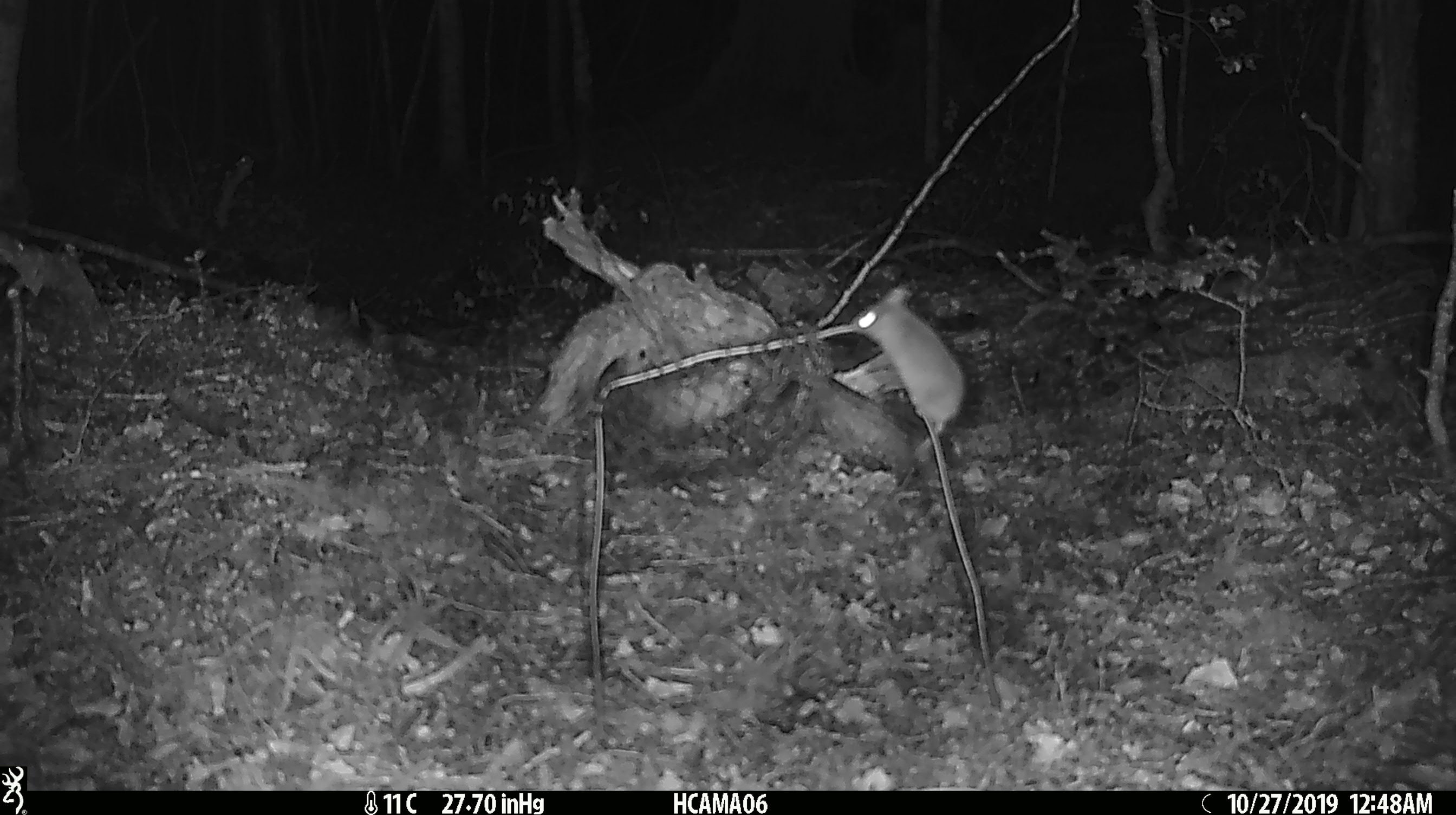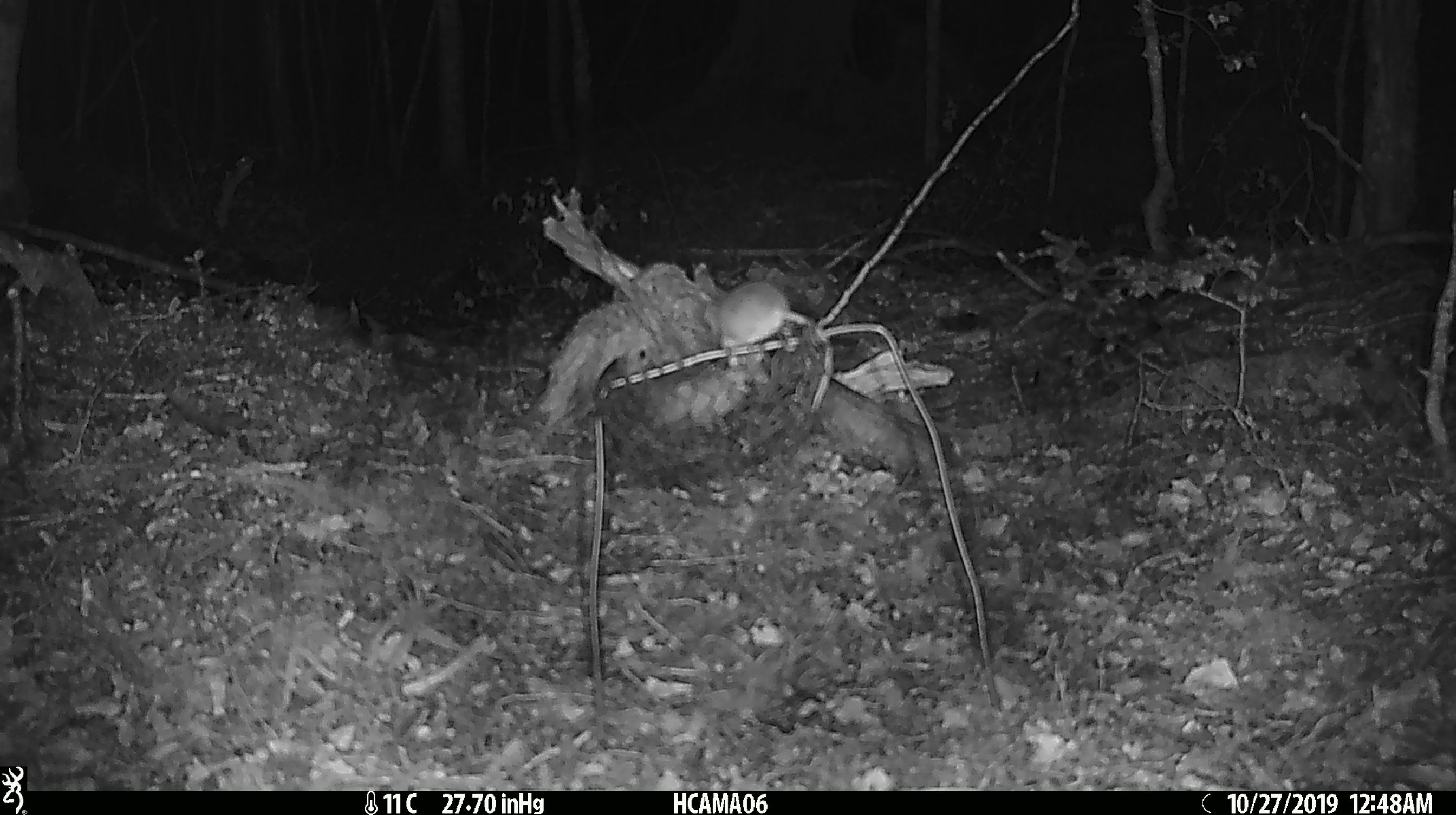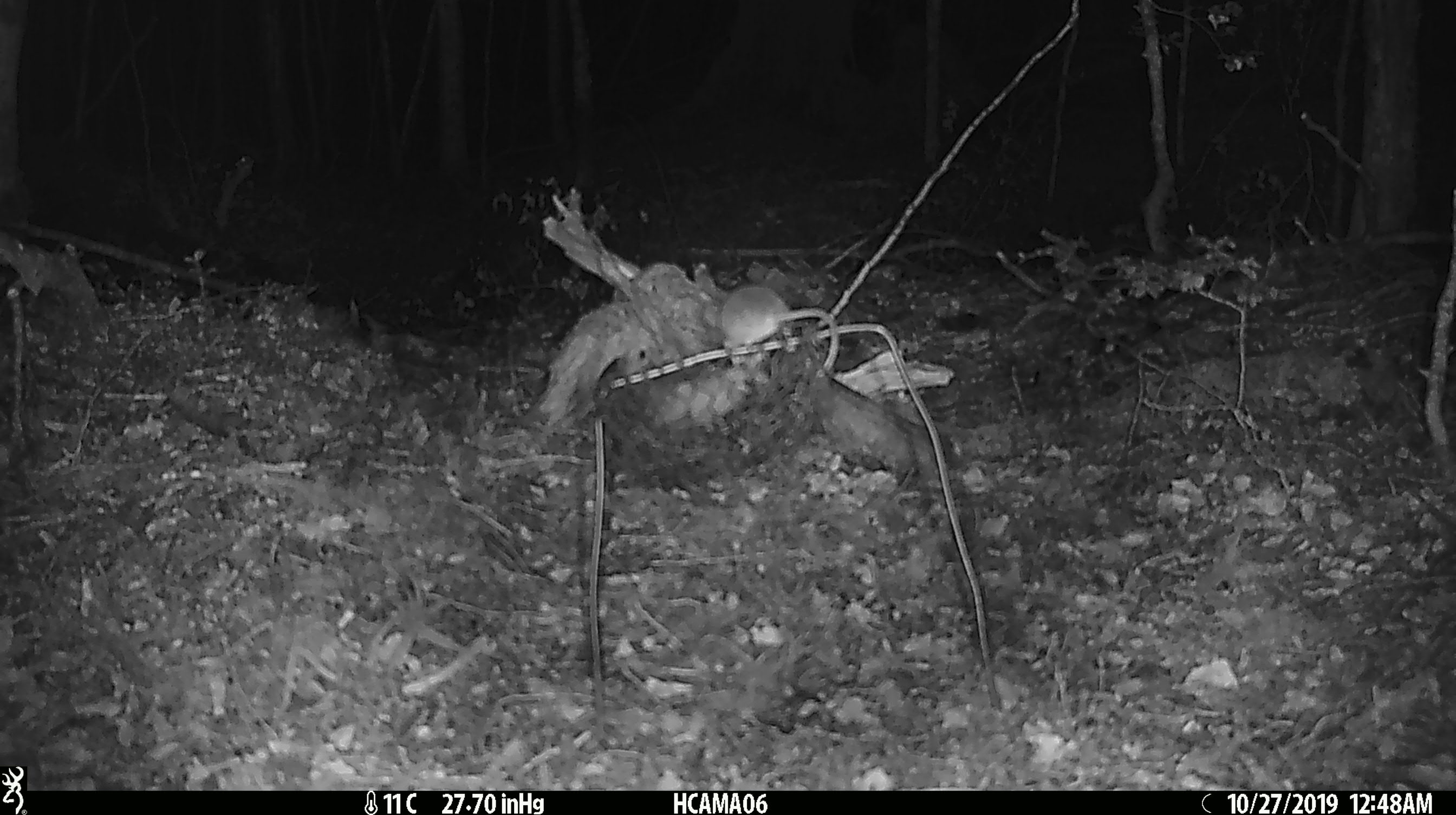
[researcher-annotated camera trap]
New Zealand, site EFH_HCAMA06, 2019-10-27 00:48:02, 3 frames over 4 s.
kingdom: Animalia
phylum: Chordata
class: Mammalia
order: Rodentia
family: Muridae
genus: Mus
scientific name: Mus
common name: mouse